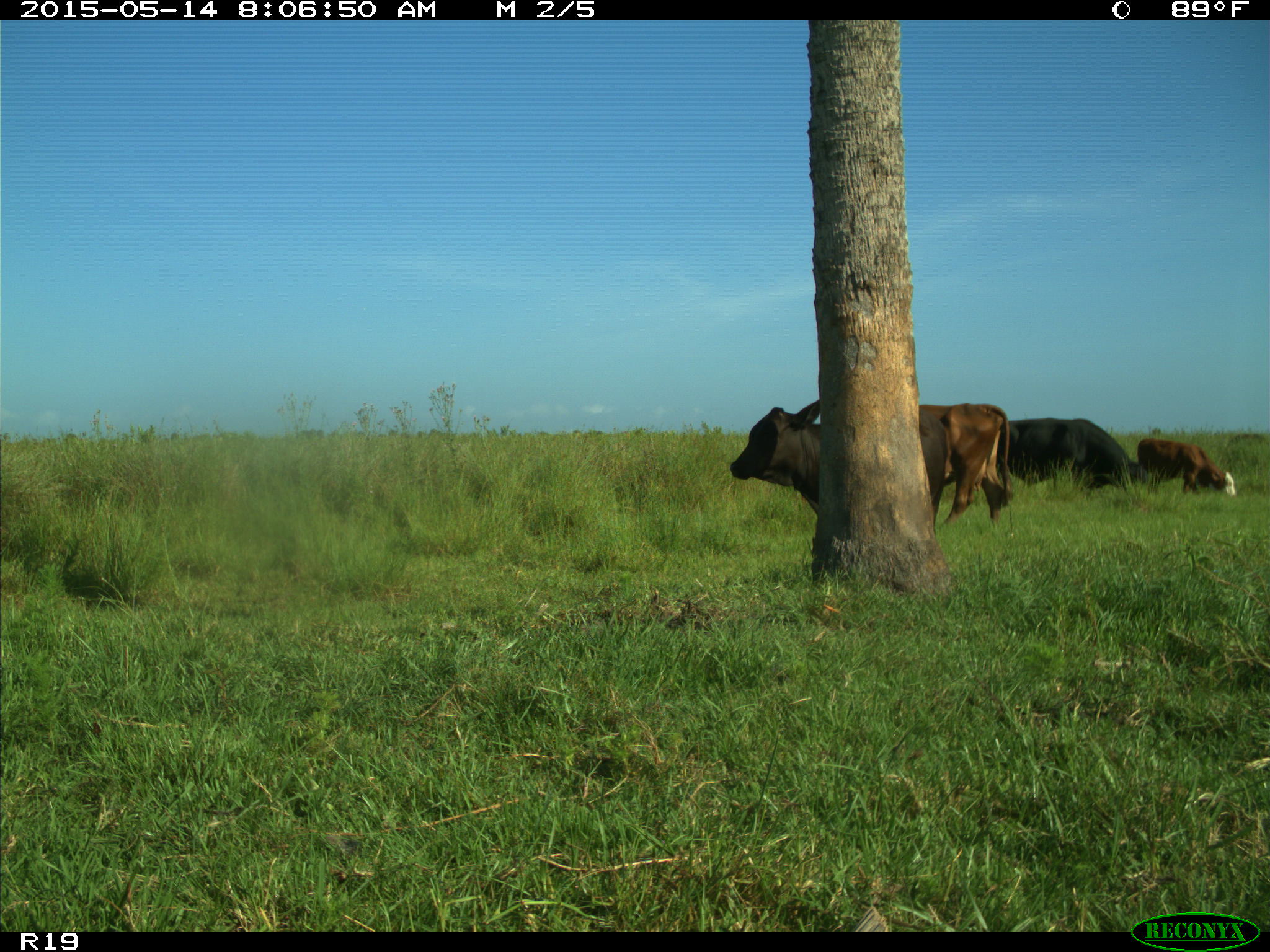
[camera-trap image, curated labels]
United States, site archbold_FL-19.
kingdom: Animalia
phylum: Chordata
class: Mammalia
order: Artiodactyla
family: Bovidae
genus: Bos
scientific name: Bos taurus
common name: domestic cow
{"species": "Bos taurus (domestic cow)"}